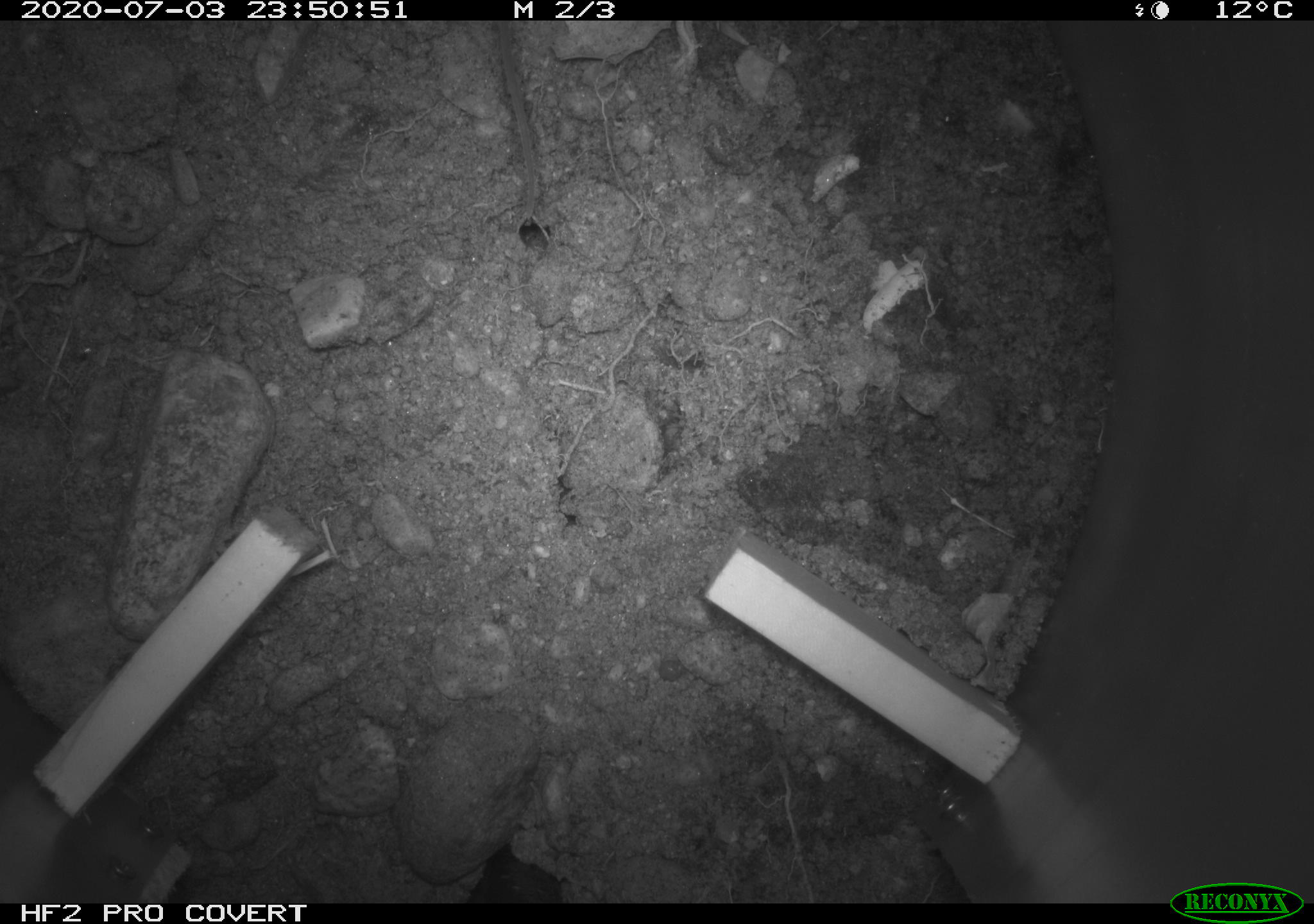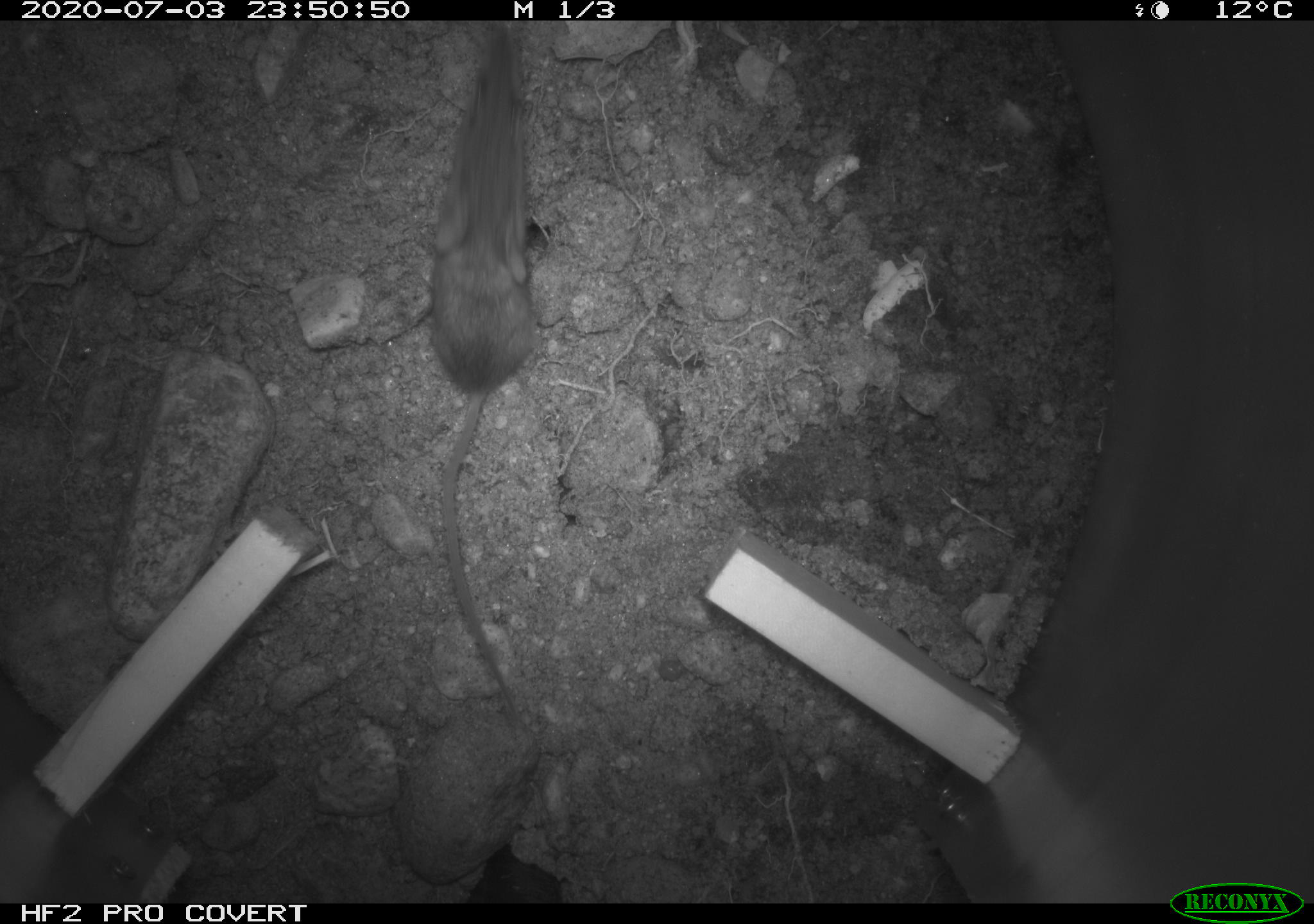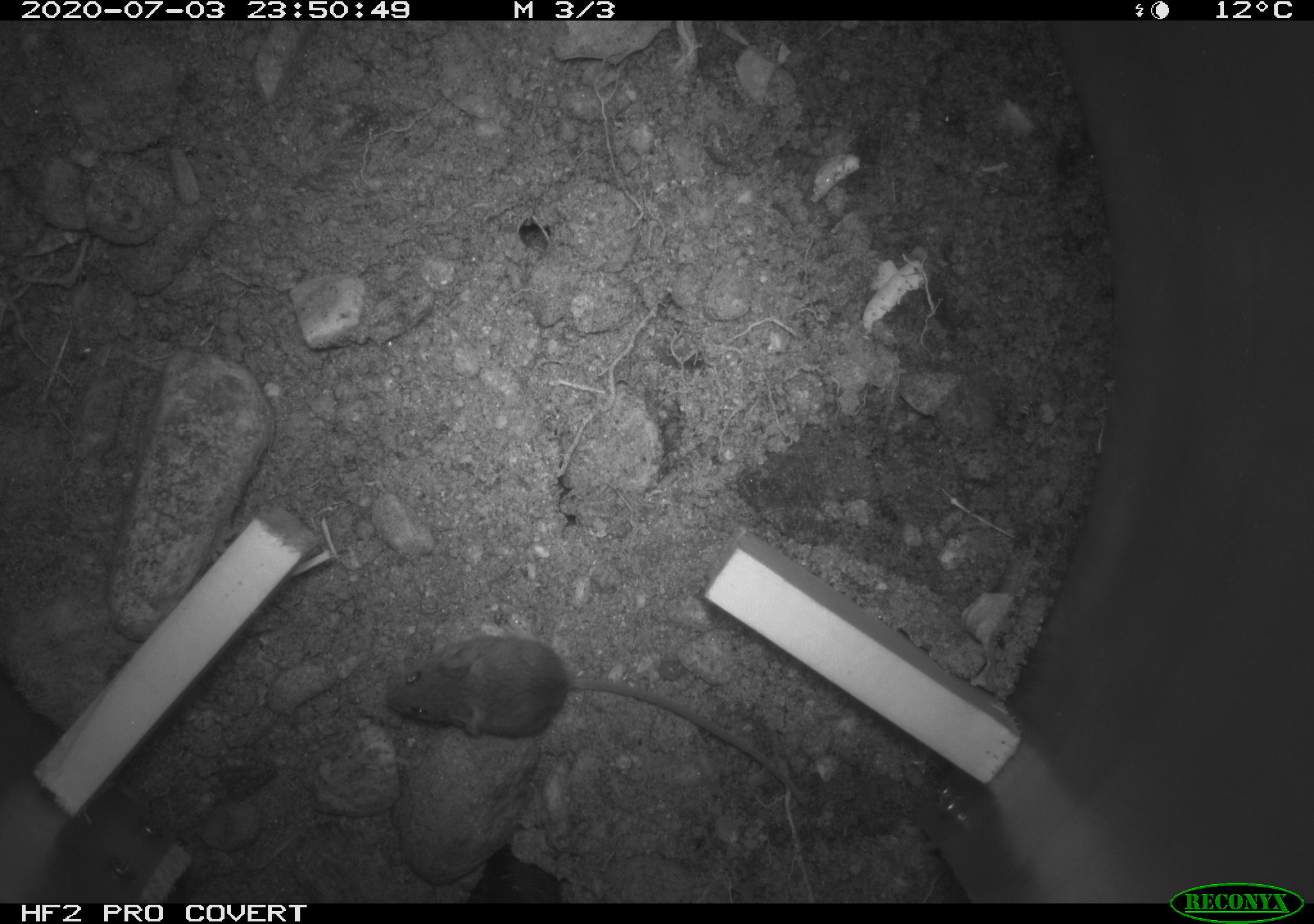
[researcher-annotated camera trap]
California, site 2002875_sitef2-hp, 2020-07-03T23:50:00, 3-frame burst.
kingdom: Animalia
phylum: Chordata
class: Mammalia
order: Rodentia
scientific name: Rodentia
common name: rodent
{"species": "rodent (Rodentia)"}